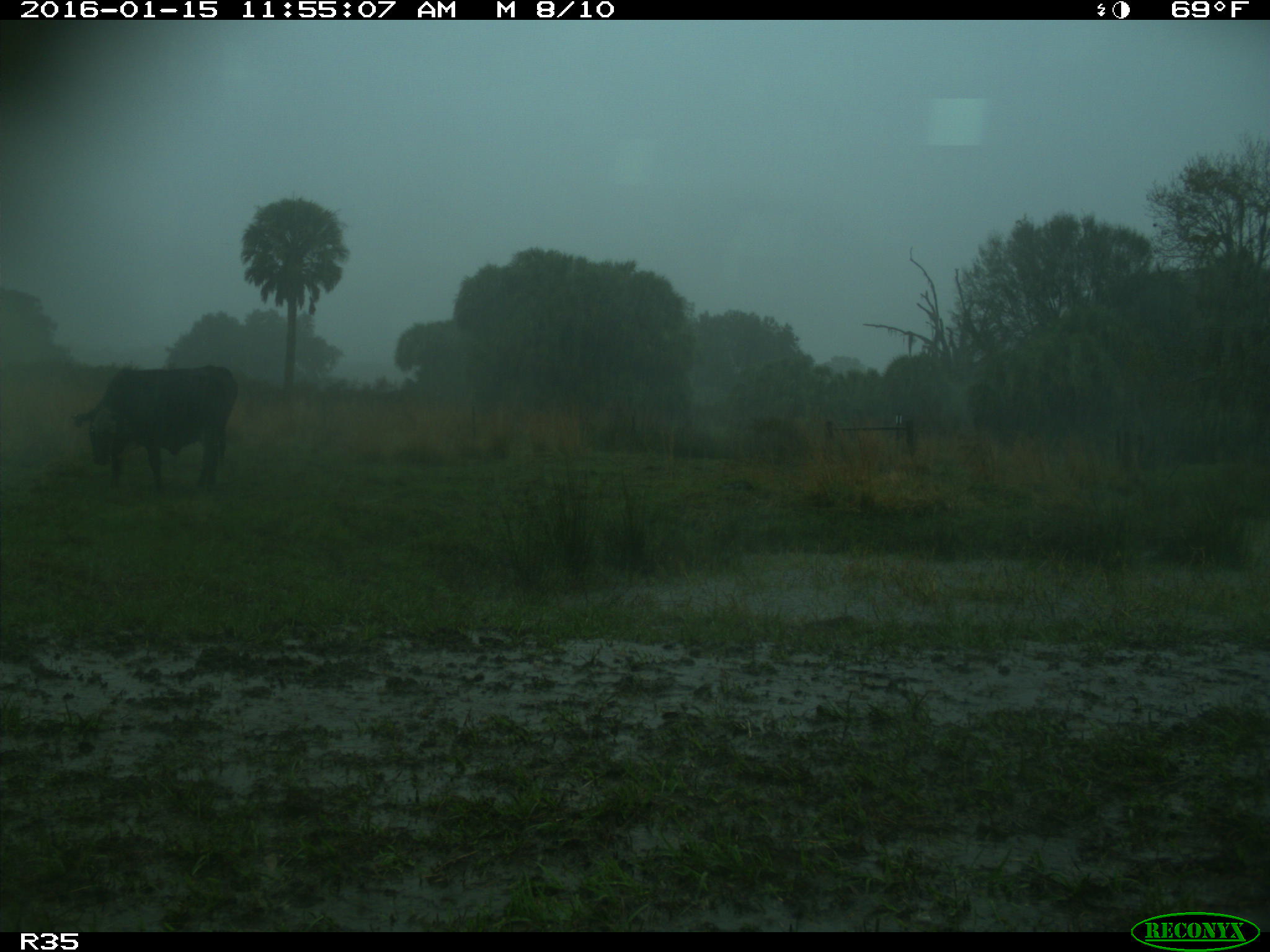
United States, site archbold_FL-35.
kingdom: Animalia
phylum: Chordata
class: Mammalia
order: Artiodactyla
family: Bovidae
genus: Bos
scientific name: Bos taurus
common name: domestic cow